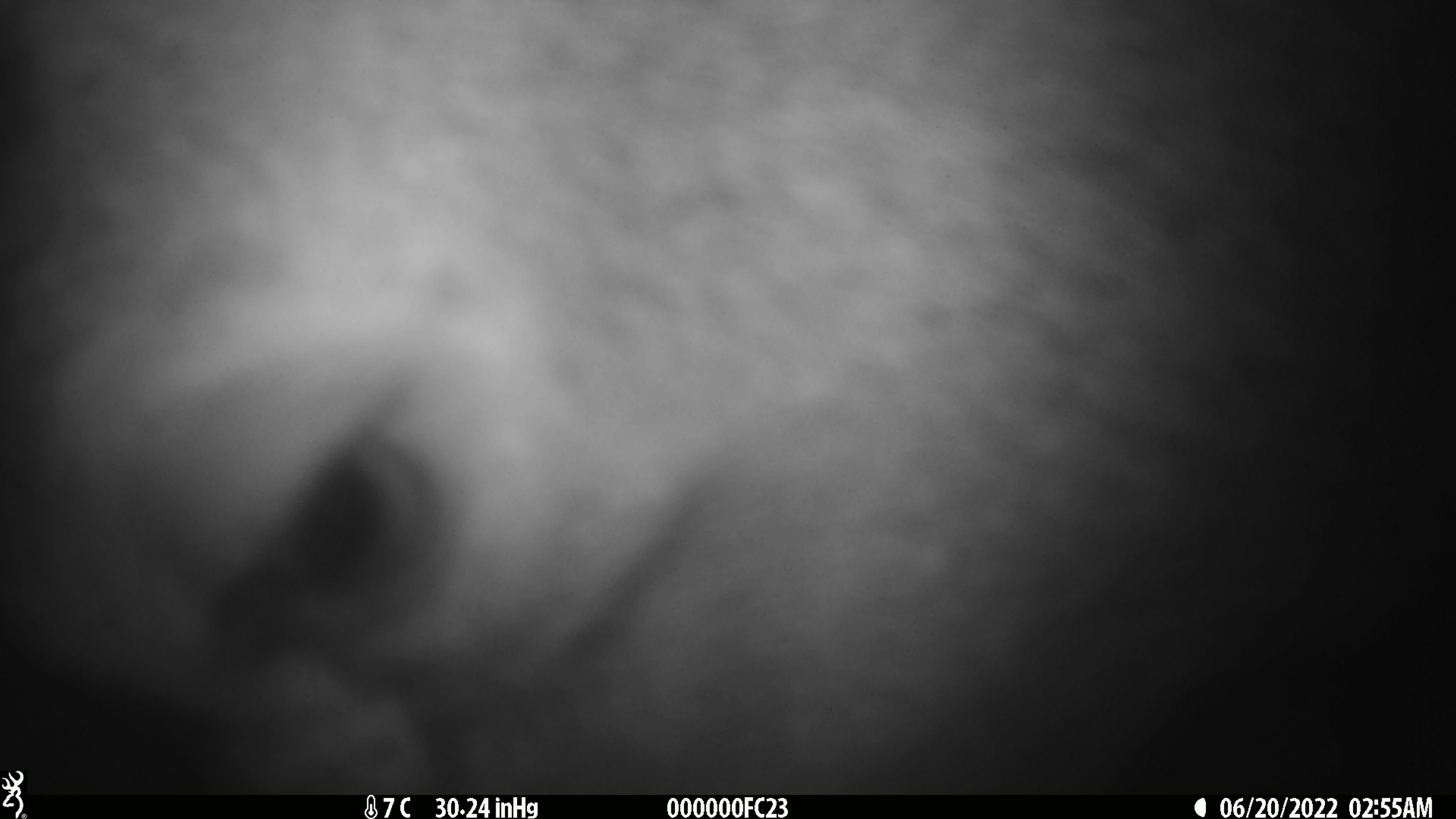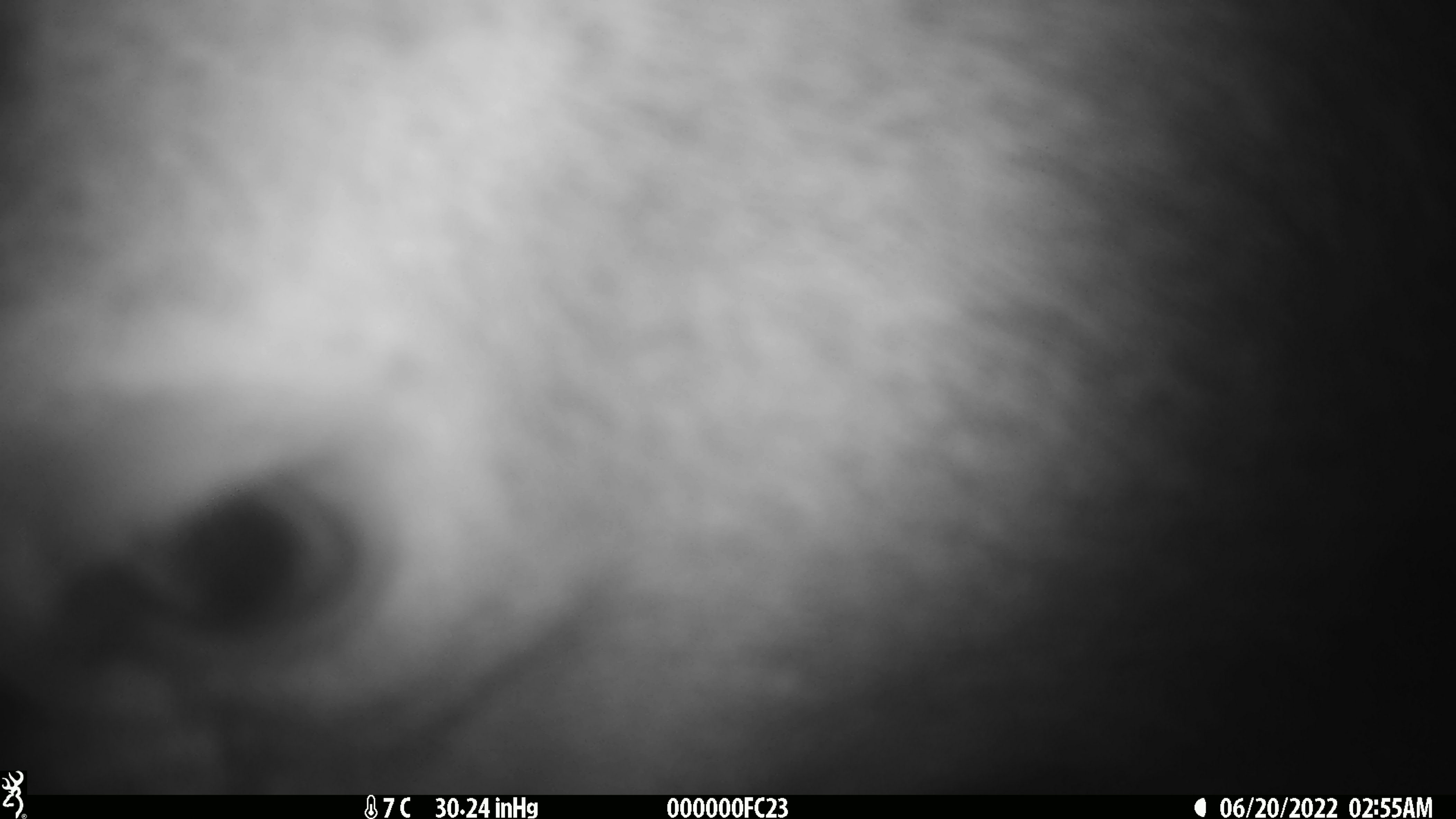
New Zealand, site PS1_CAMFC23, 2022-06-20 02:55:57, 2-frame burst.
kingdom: Animalia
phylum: Chordata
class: Mammalia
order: Artiodactyla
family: Cervidae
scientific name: Cervidae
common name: deer